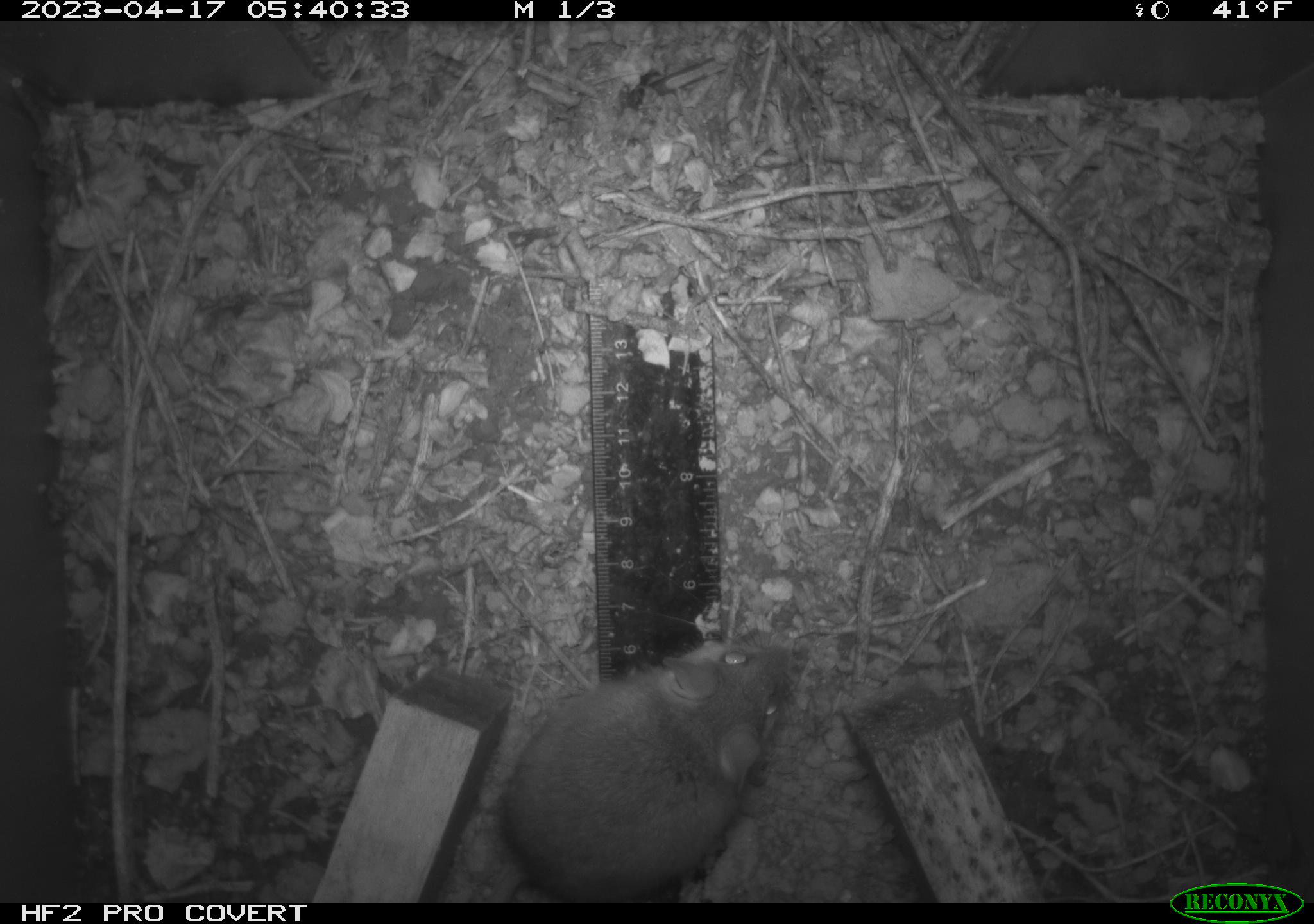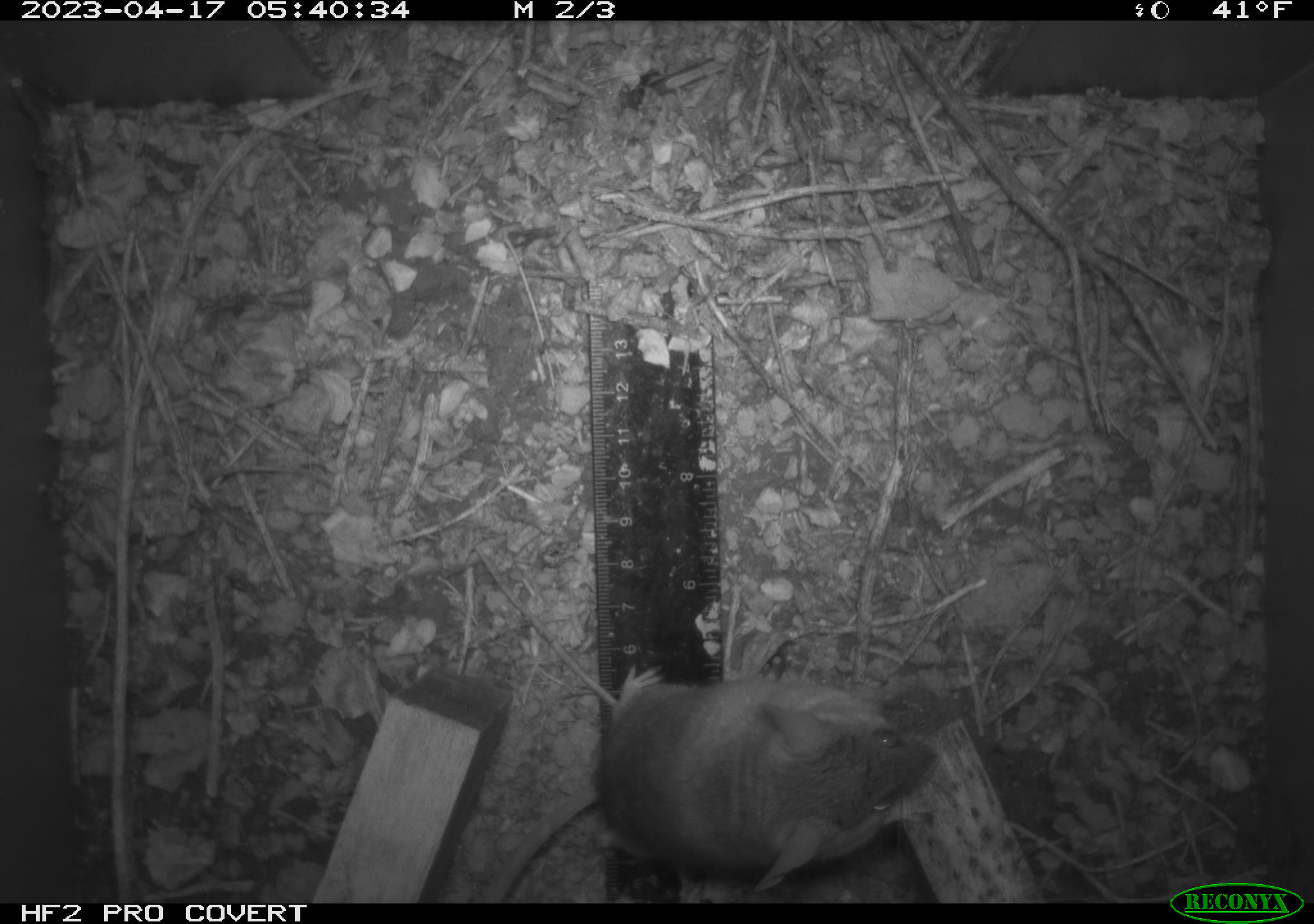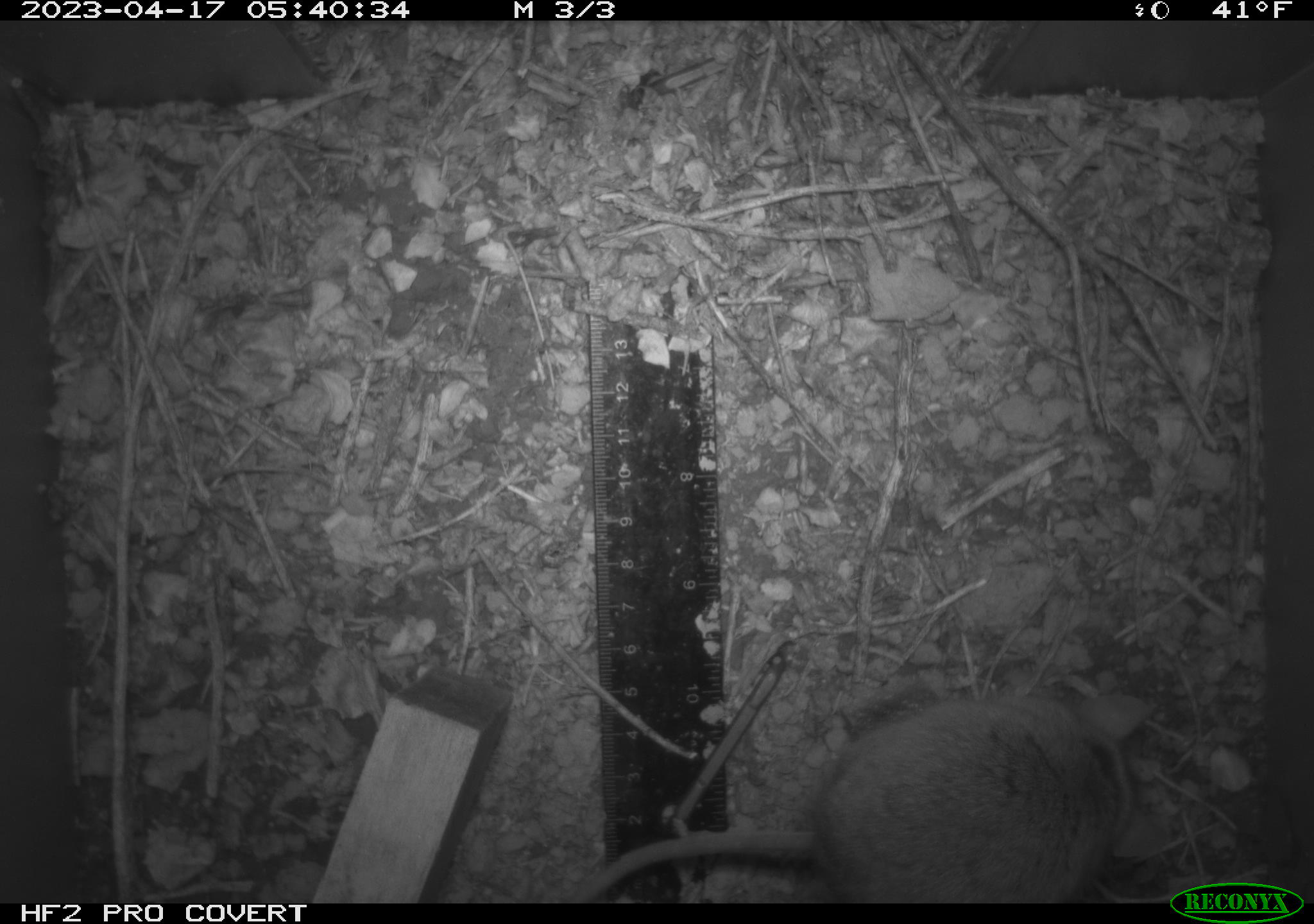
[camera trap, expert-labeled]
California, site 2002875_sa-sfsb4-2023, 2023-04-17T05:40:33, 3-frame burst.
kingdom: Animalia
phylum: Chordata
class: Mammalia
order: Rodentia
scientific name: Rodentia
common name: mouse species